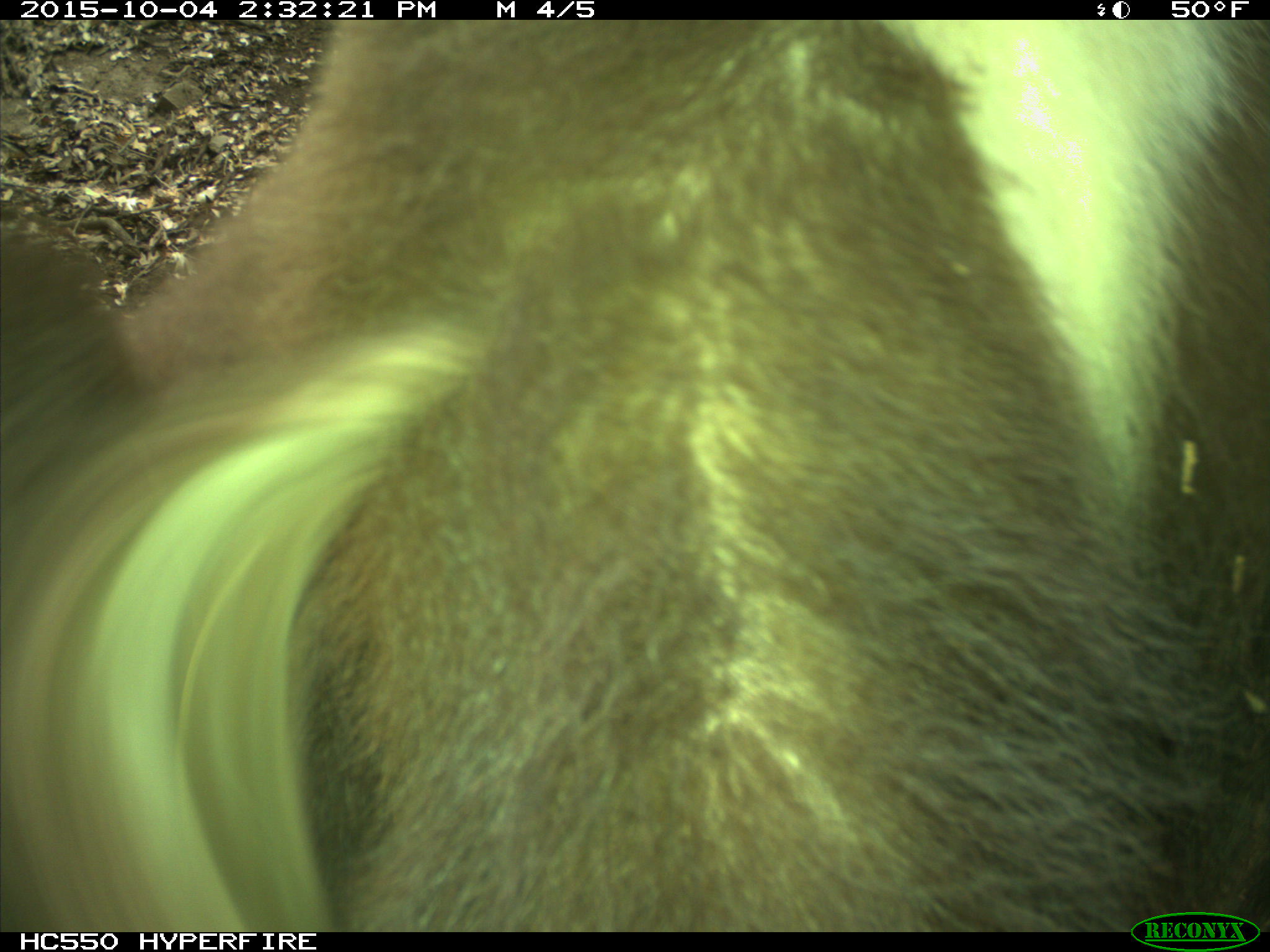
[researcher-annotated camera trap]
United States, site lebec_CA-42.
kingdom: Animalia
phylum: Chordata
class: Mammalia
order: Carnivora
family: Ursidae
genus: Ursus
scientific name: Ursus americanus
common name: american black bear